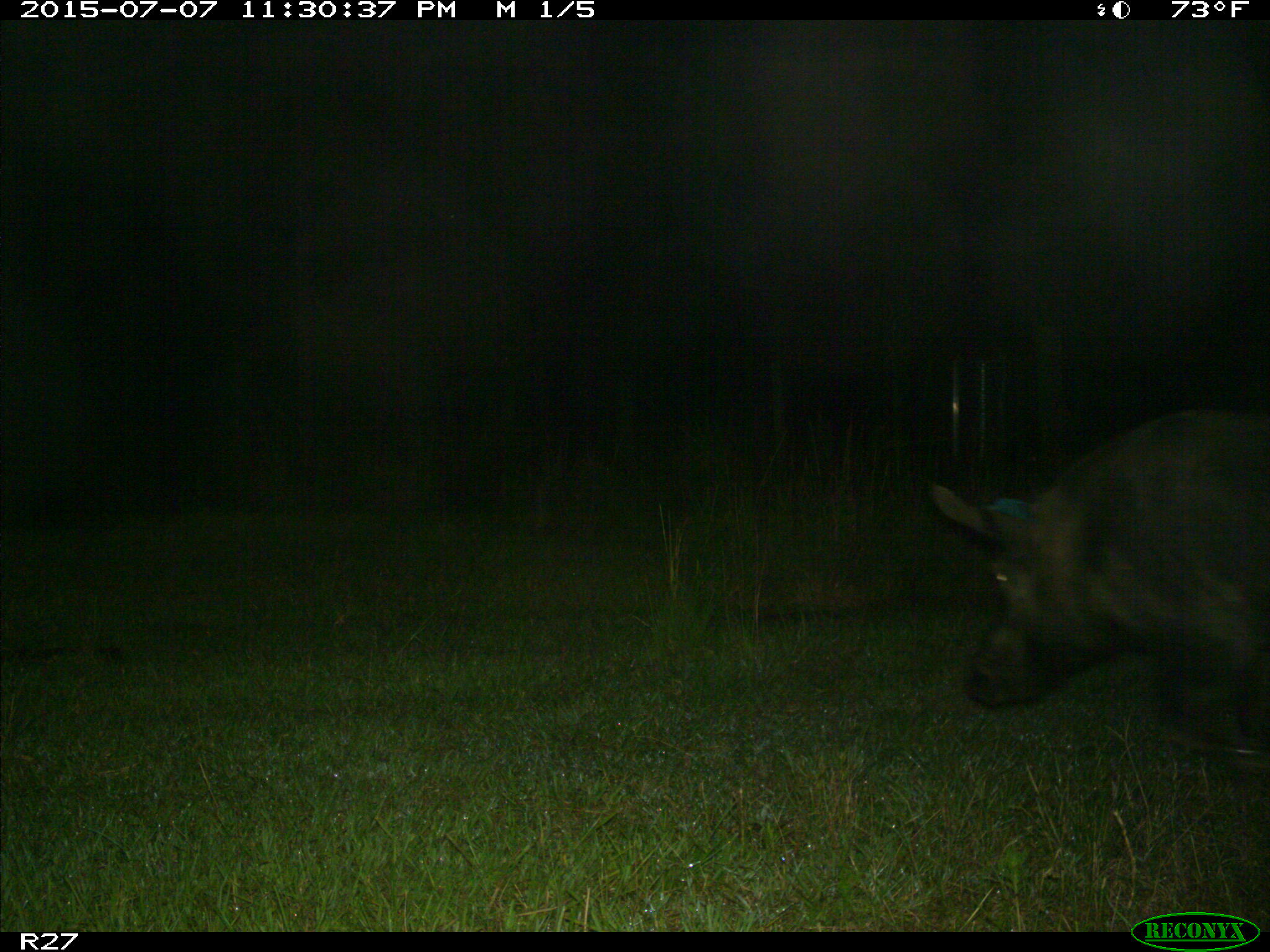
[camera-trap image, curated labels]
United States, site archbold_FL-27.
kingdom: Animalia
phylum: Chordata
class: Mammalia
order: Artiodactyla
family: Suidae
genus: Sus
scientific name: Sus scrofa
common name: wild boar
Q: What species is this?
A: Sus scrofa (wild boar).